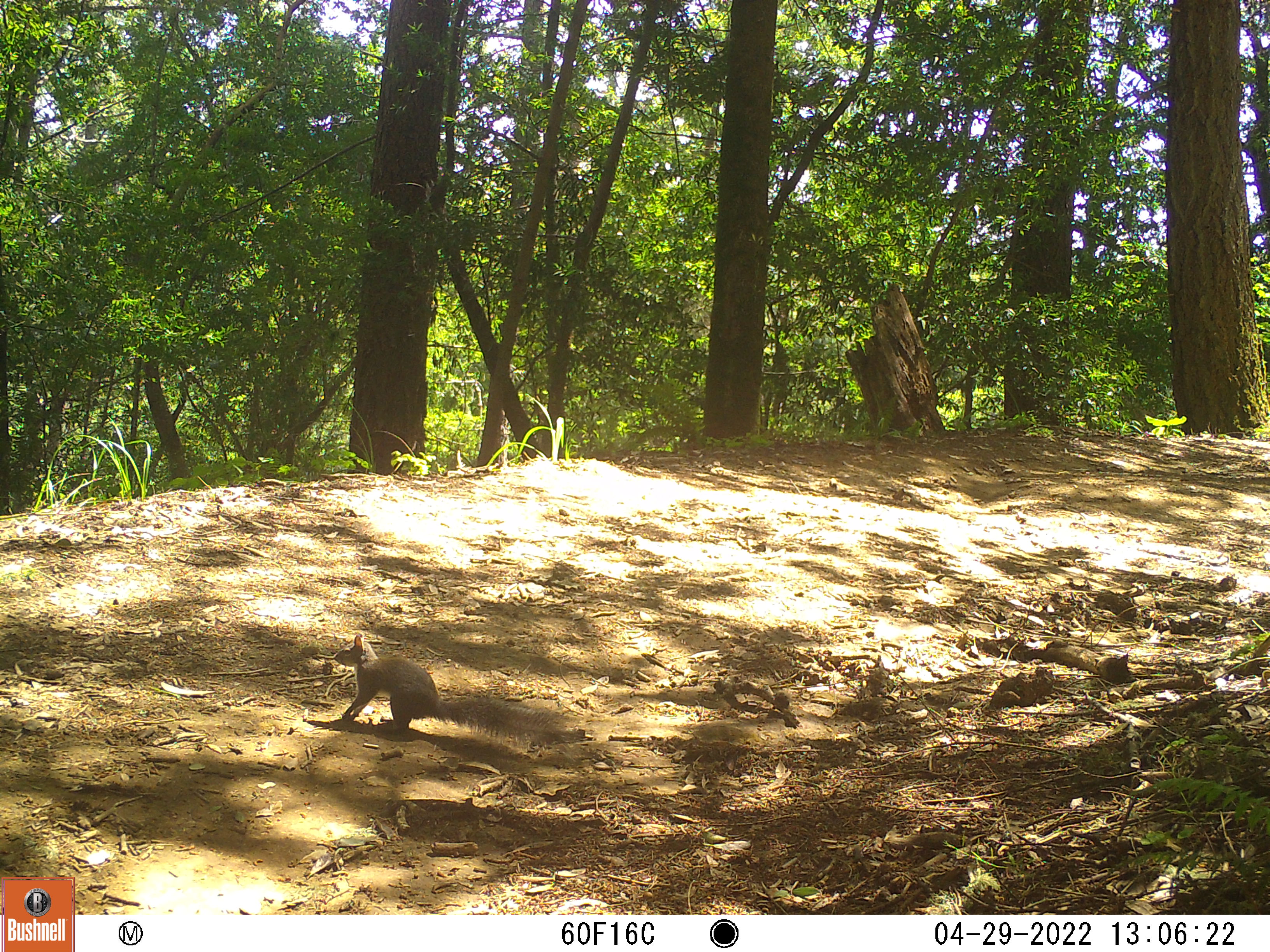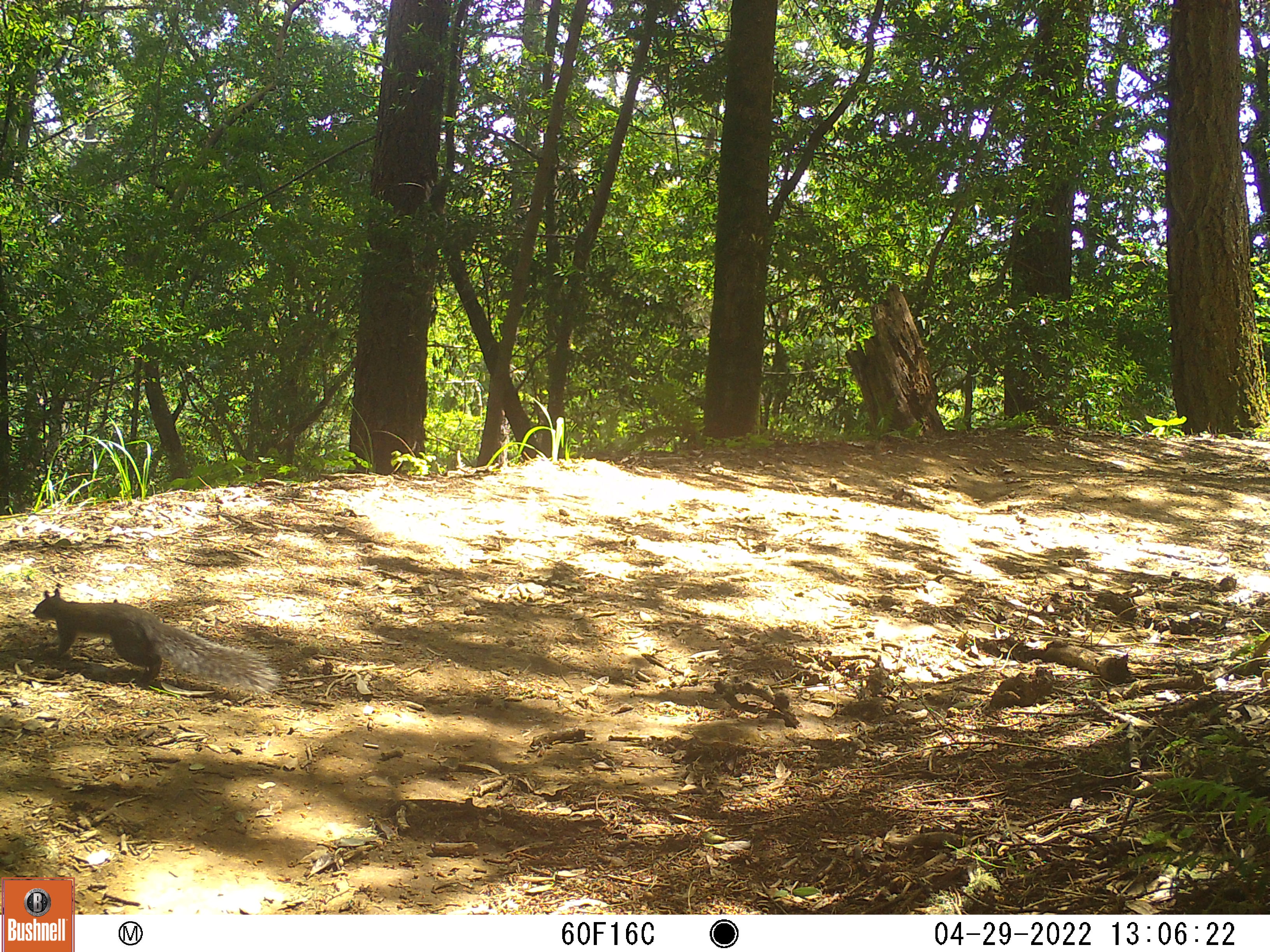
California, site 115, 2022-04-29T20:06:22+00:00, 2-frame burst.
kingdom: Animalia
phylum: Chordata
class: Mammalia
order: Rodentia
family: Sciuridae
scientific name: Sciuridae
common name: squirrel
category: unknown squirrel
Unknown squirrel (squirrel) (Sciuridae).